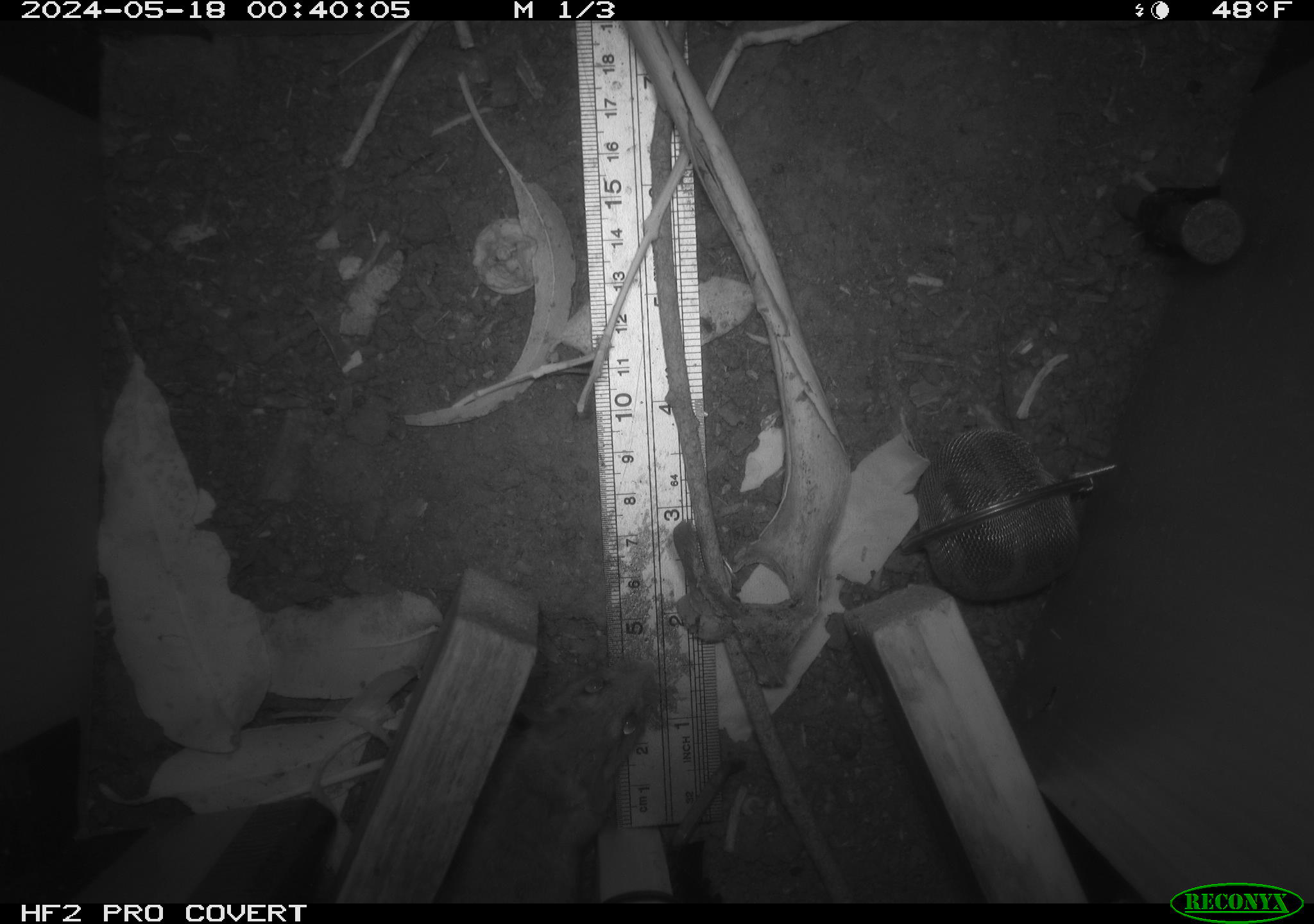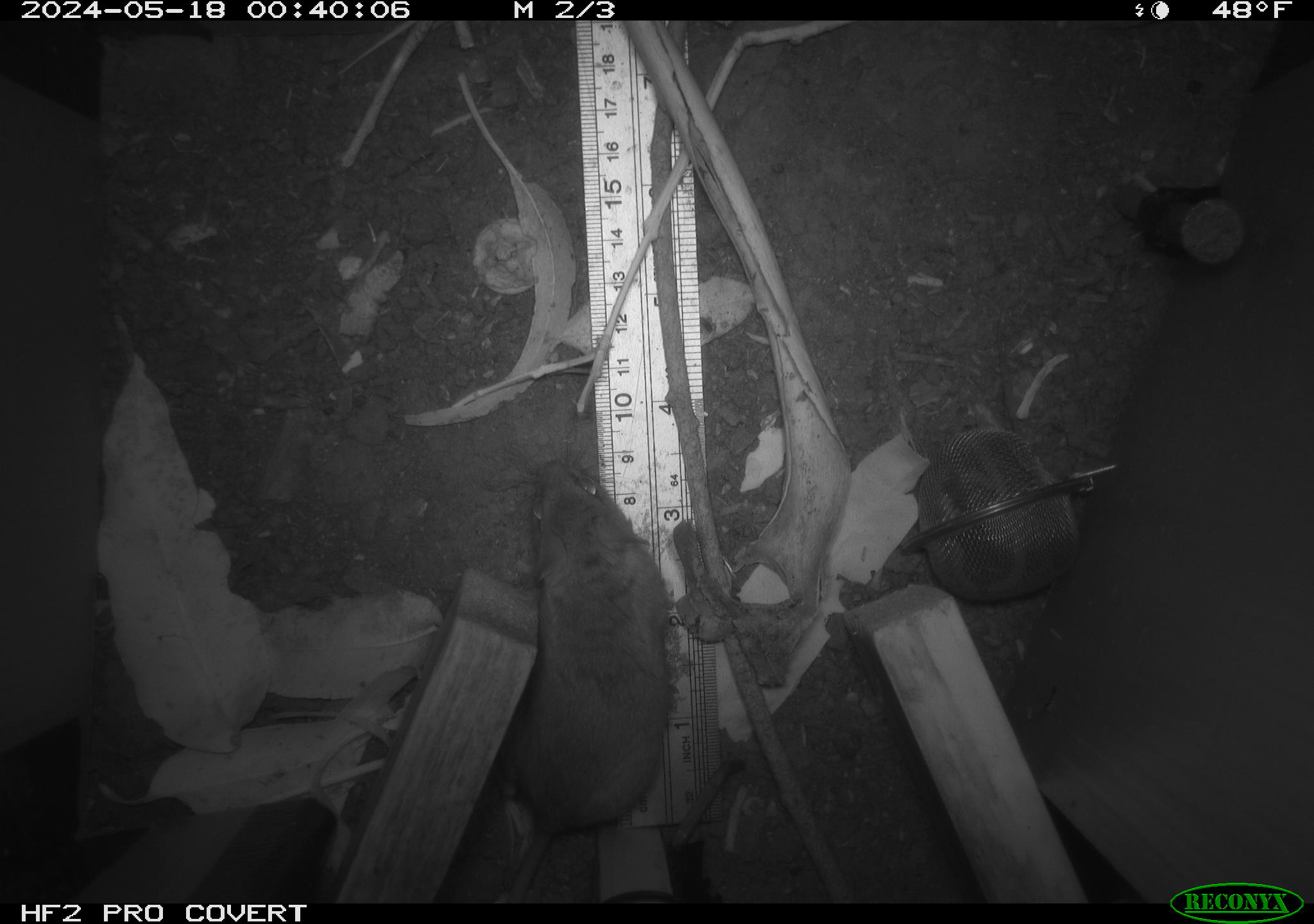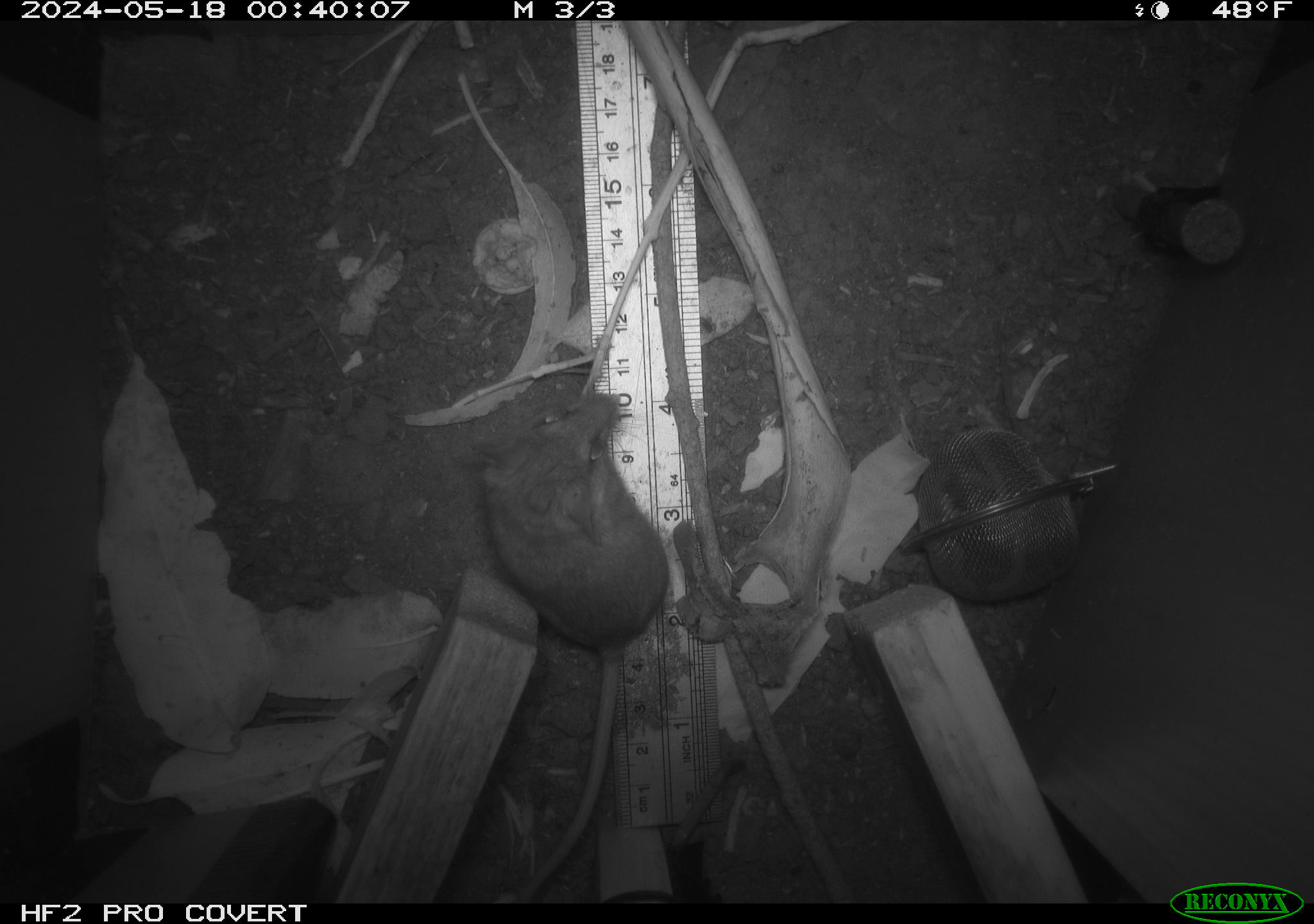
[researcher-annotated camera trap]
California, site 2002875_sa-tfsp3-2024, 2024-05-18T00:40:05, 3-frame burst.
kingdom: Animalia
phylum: Chordata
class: Mammalia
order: Rodentia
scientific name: Rodentia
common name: rodent